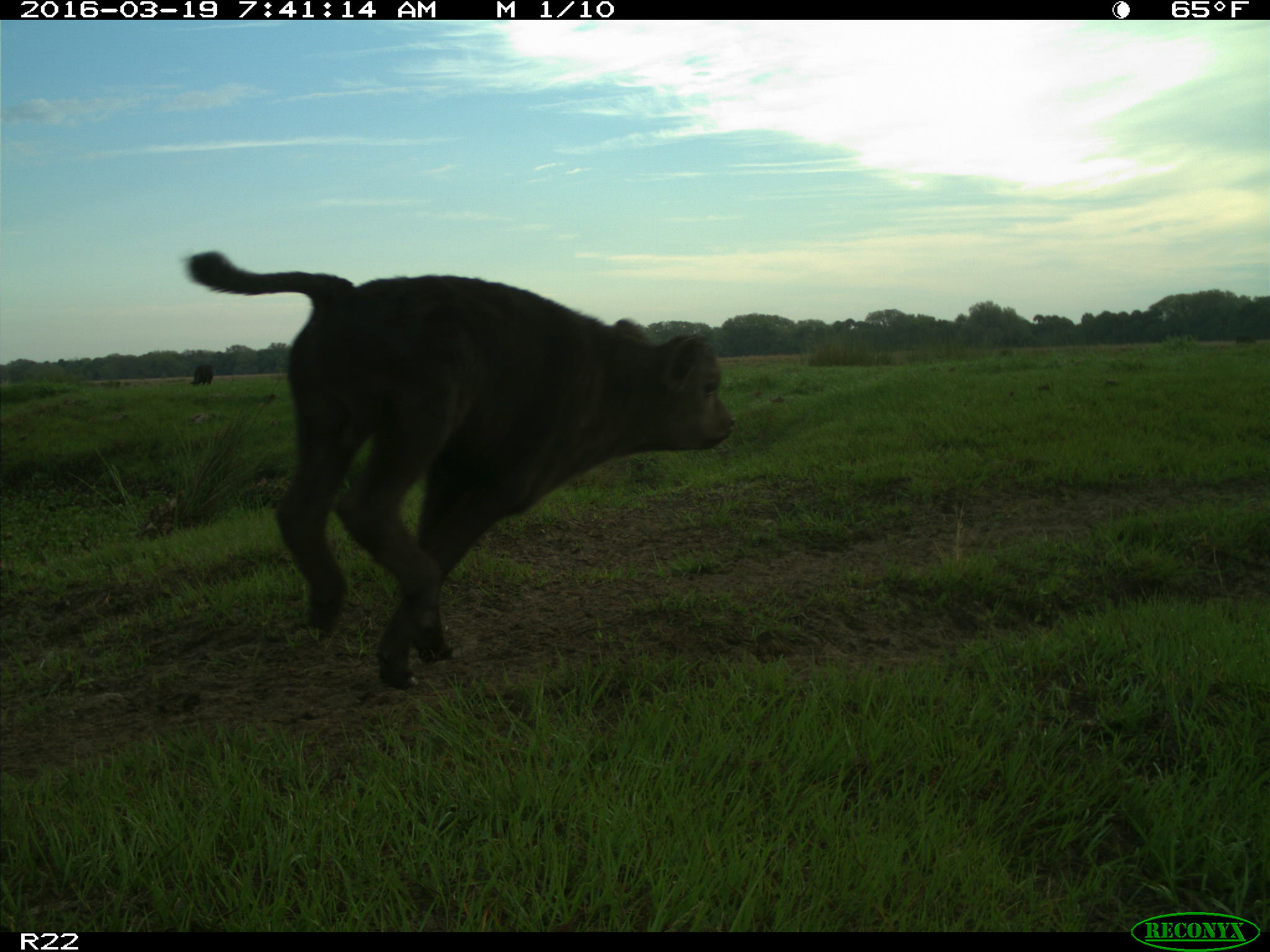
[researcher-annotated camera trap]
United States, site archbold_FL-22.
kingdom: Animalia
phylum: Chordata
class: Mammalia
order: Artiodactyla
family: Bovidae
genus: Bos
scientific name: Bos taurus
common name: domestic cow